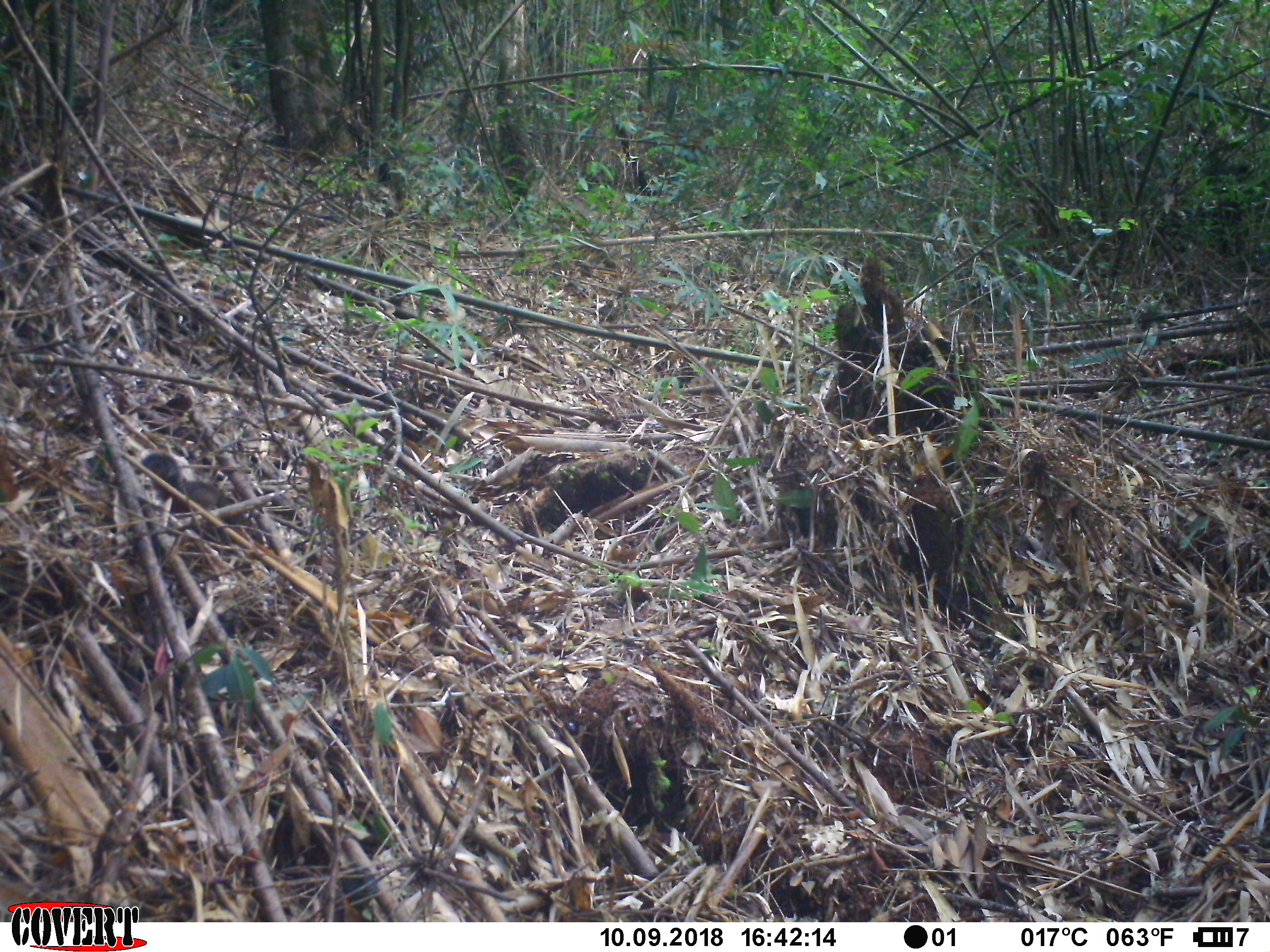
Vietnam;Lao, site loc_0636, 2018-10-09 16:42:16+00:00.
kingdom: Animalia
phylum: Chordata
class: Mammalia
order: Rodentia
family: Sciuridae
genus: Dremomys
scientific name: Dremomys rufigenis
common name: red-cheeked squirrel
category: red cheeked squirrel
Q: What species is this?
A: Red cheeked squirrel (red-cheeked squirrel) (Dremomys rufigenis).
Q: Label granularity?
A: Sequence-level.